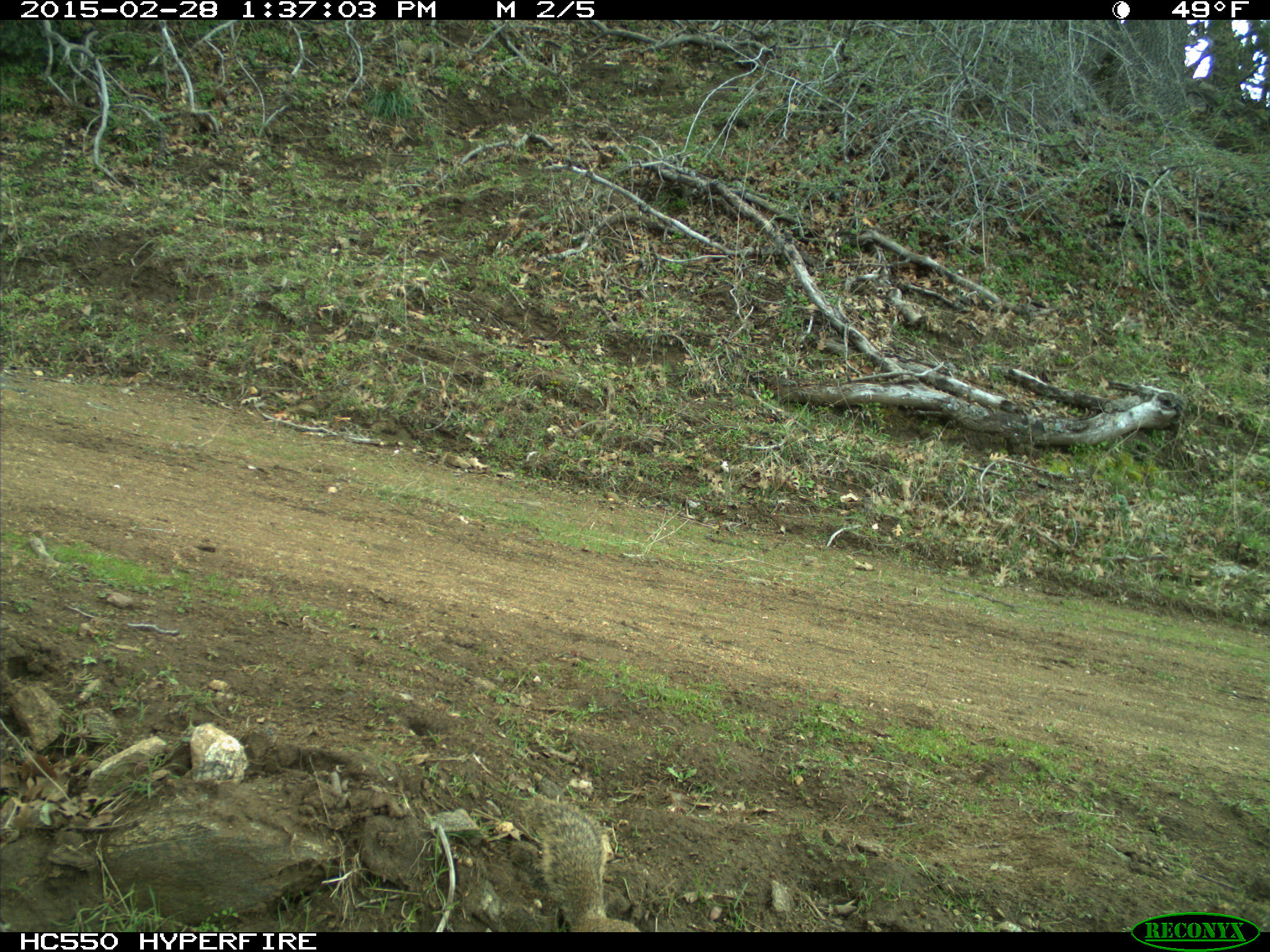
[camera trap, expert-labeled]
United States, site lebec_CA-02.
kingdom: Animalia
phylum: Chordata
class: Mammalia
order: Rodentia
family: Sciuridae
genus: Otospermophilus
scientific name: Otospermophilus beecheyi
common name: california ground squirrel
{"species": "Otospermophilus beecheyi (california ground squirrel)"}